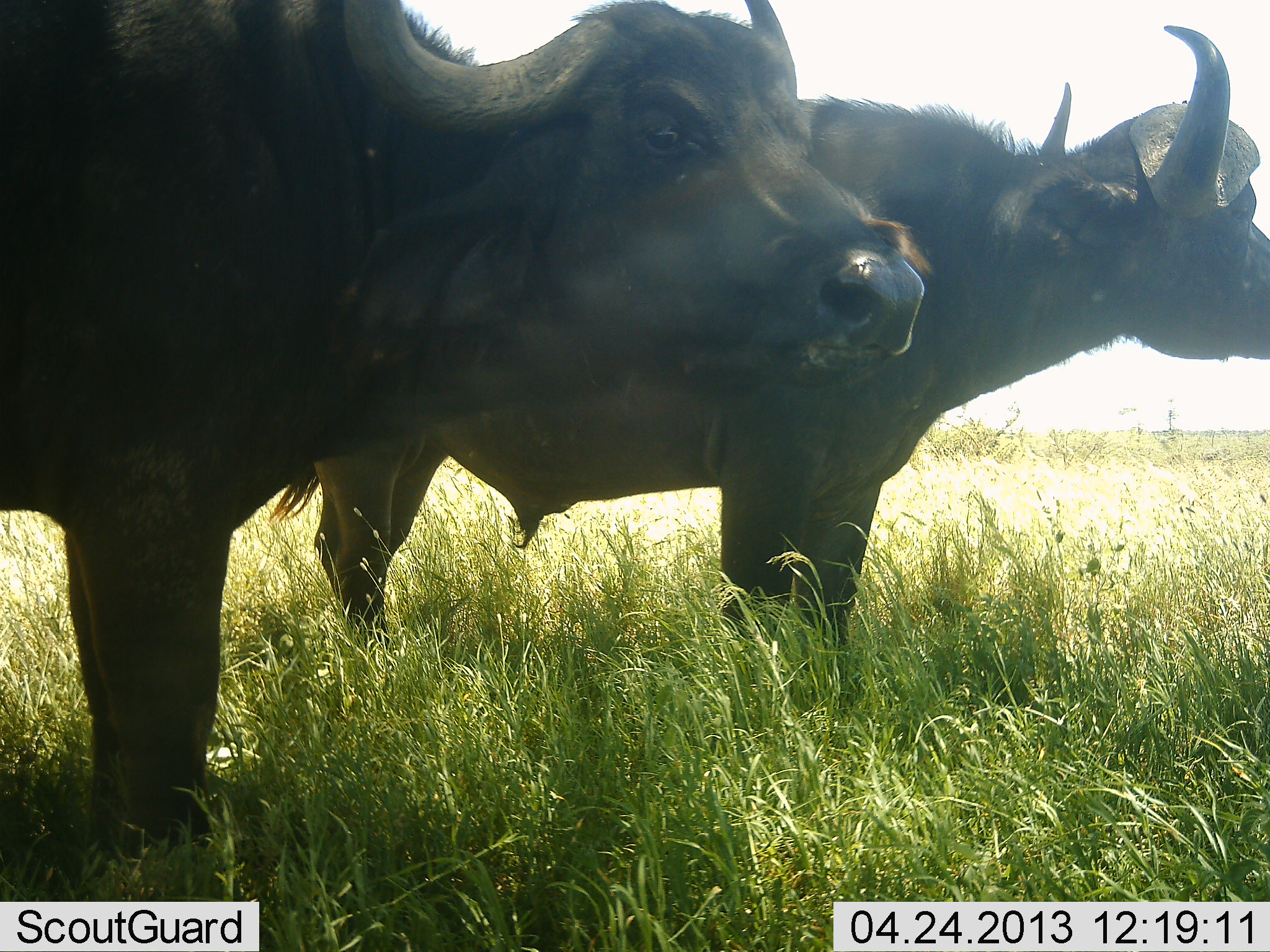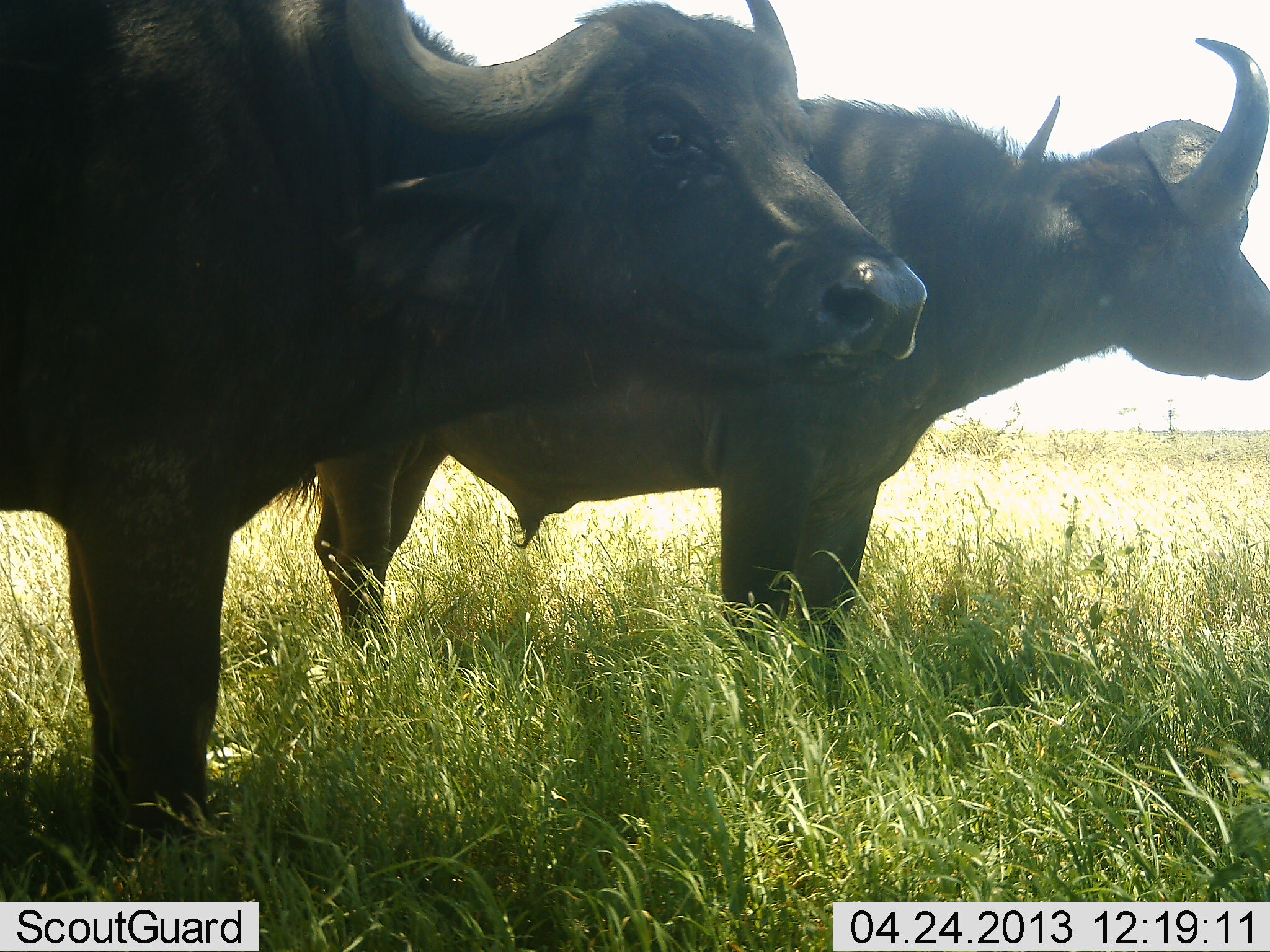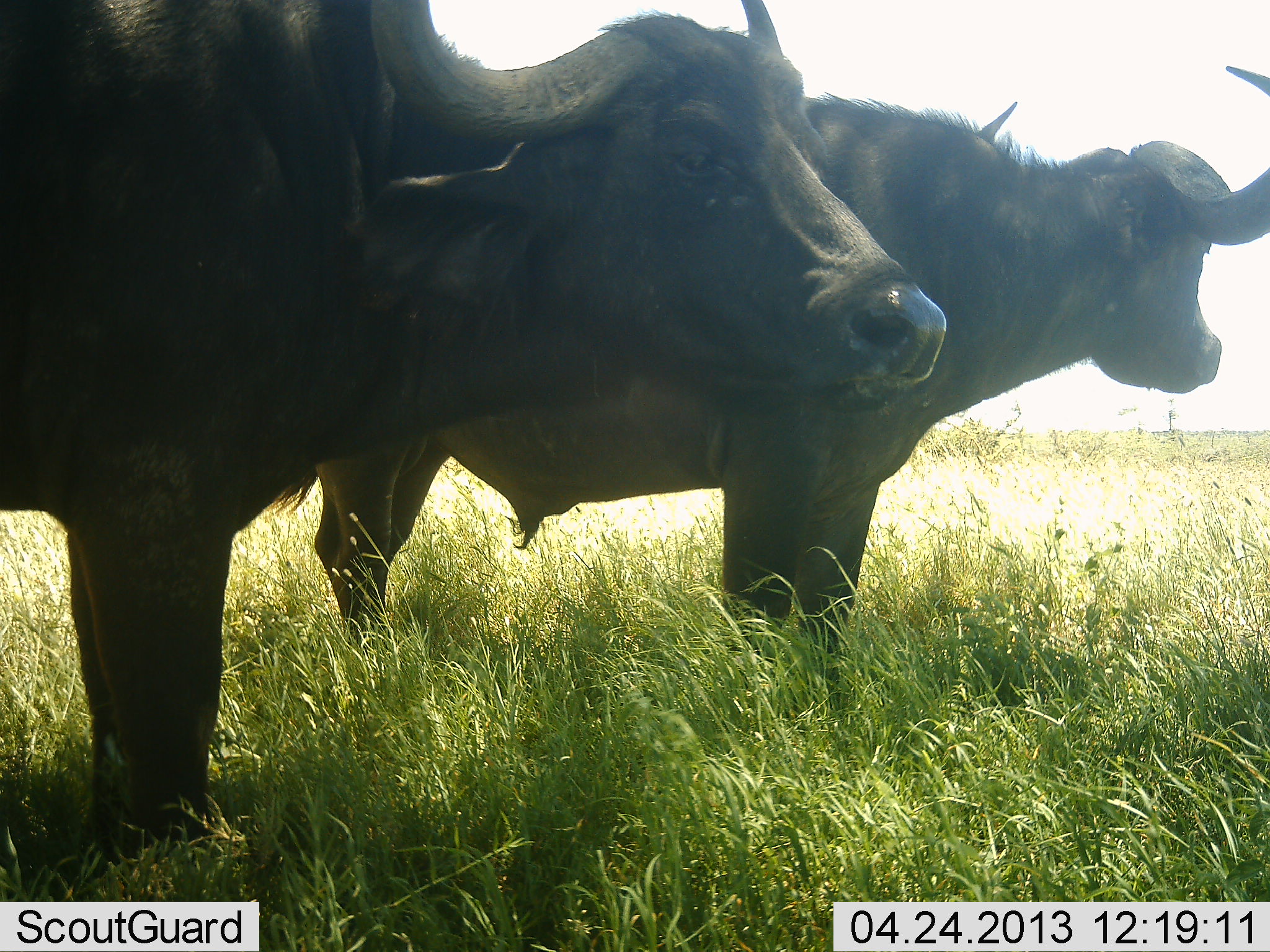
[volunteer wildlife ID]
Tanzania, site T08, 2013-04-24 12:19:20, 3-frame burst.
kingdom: Animalia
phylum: Chordata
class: Mammalia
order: Artiodactyla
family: Bovidae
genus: Syncerus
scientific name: Syncerus caffer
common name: cape buffalo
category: buffalo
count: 2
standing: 100%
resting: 0%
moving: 0%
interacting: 0%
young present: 0%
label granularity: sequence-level